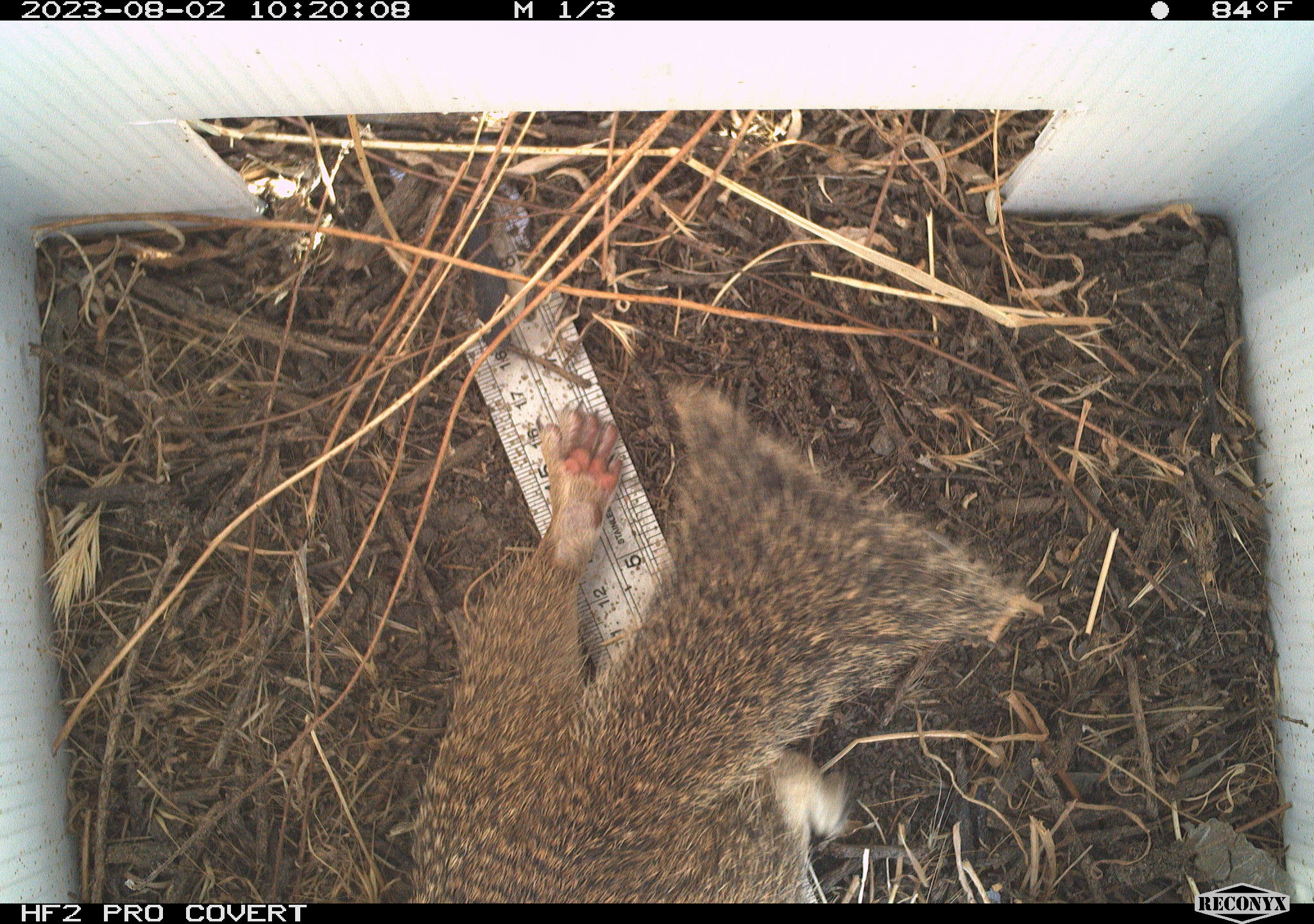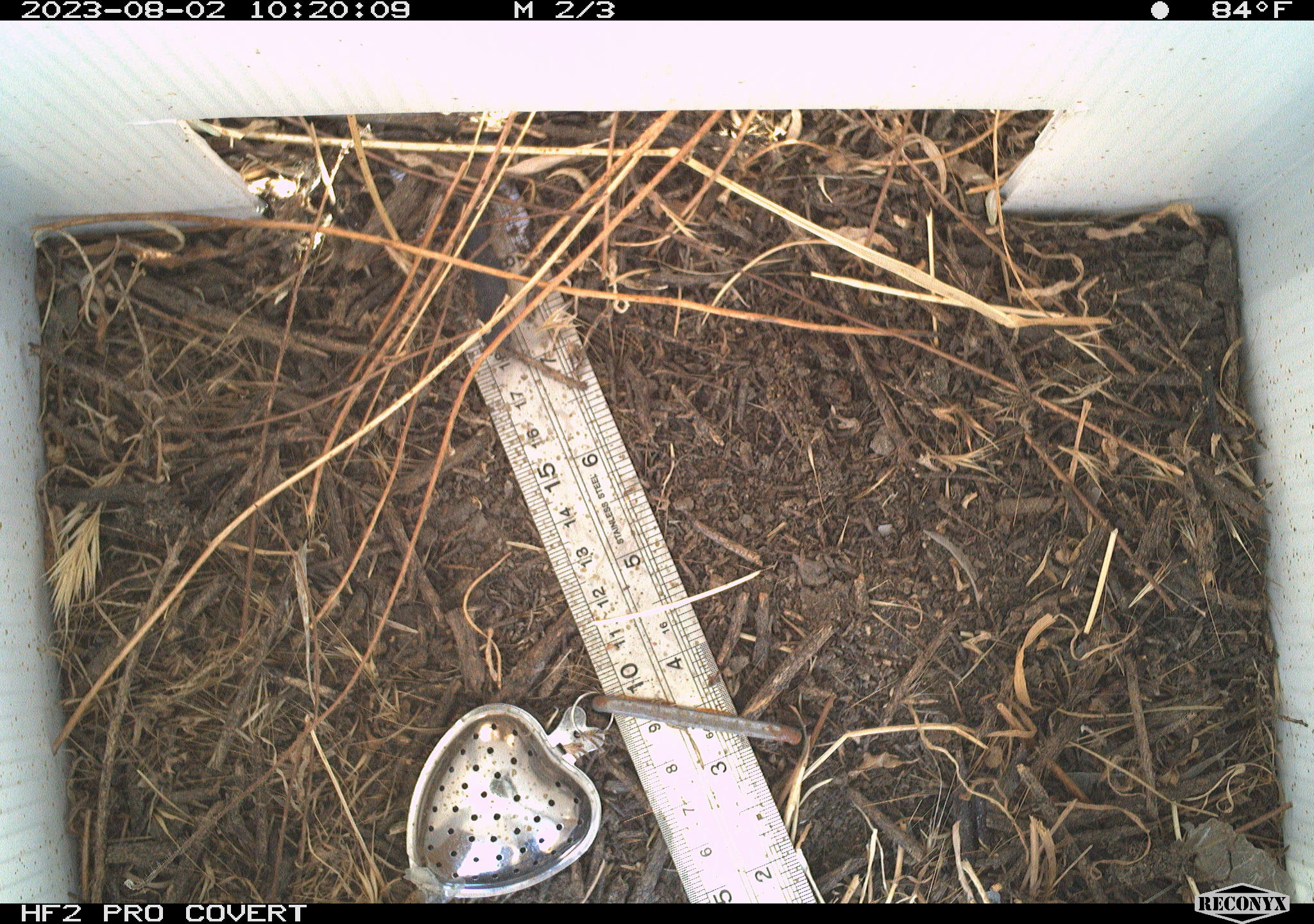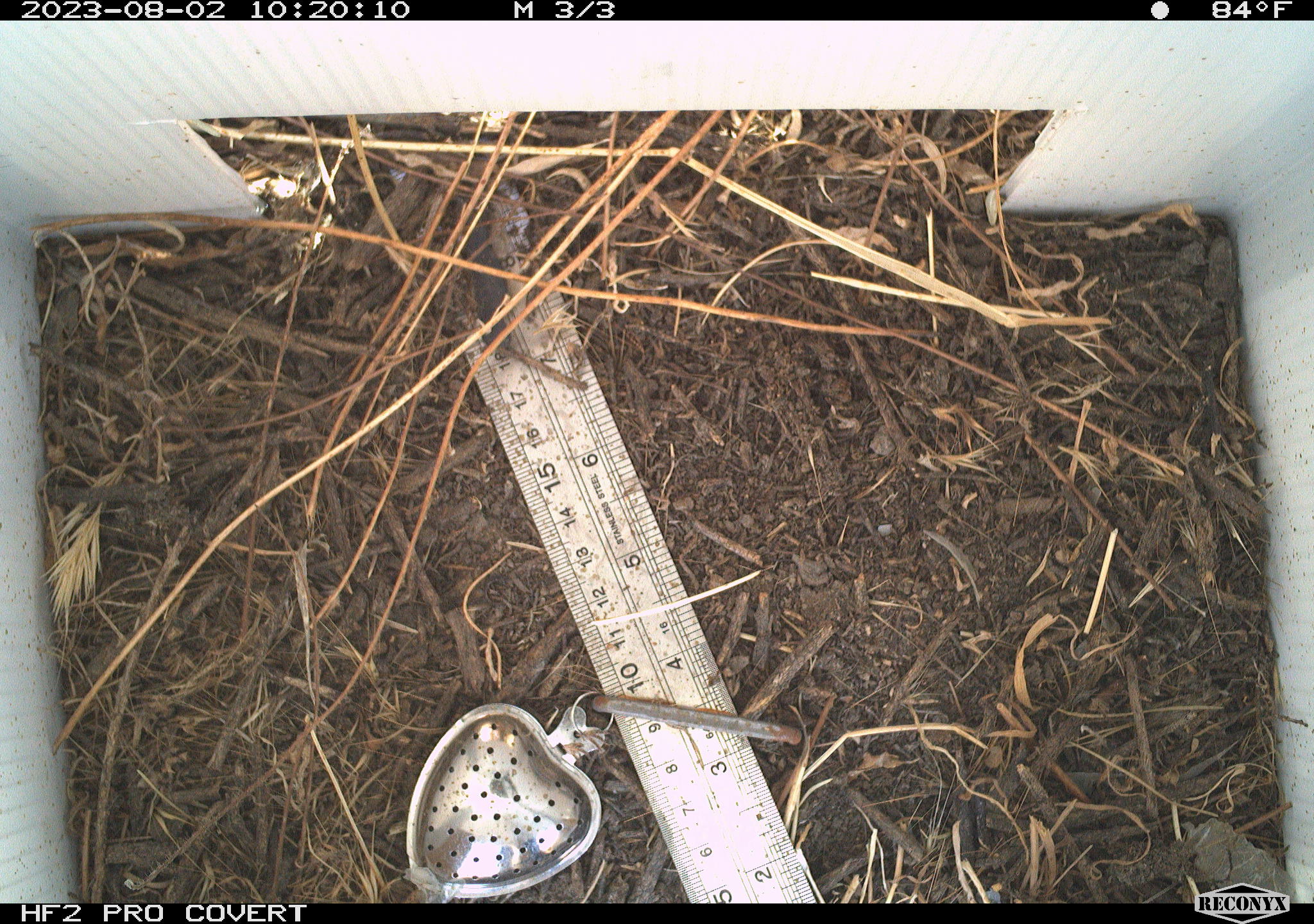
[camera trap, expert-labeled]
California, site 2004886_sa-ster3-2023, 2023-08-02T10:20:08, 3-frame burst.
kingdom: Animalia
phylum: Chordata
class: Mammalia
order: Rodentia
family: Sciuridae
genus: Otospermophilus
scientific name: Otospermophilus beecheyi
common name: california ground squirrel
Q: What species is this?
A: California ground squirrel (Otospermophilus beecheyi).